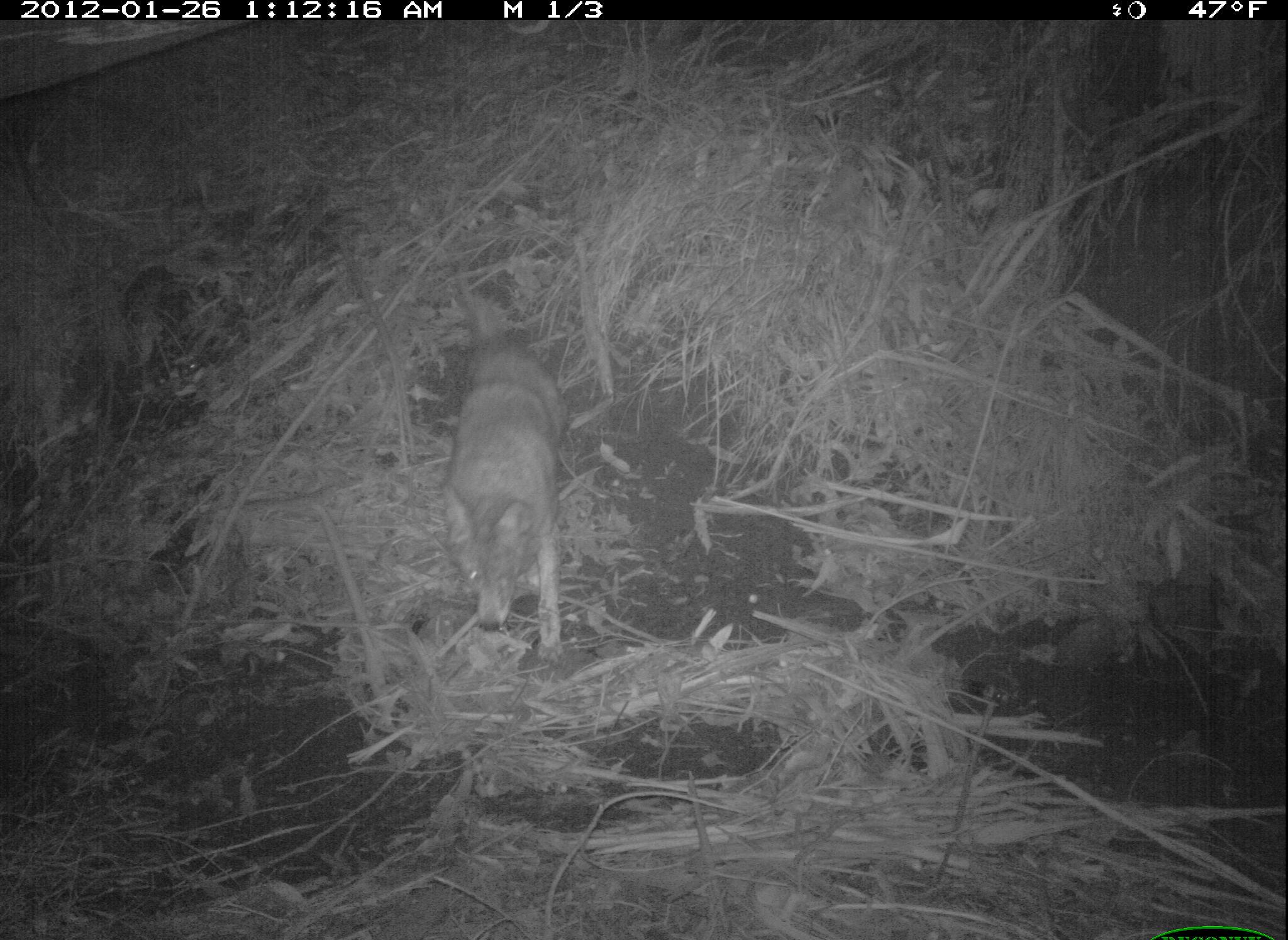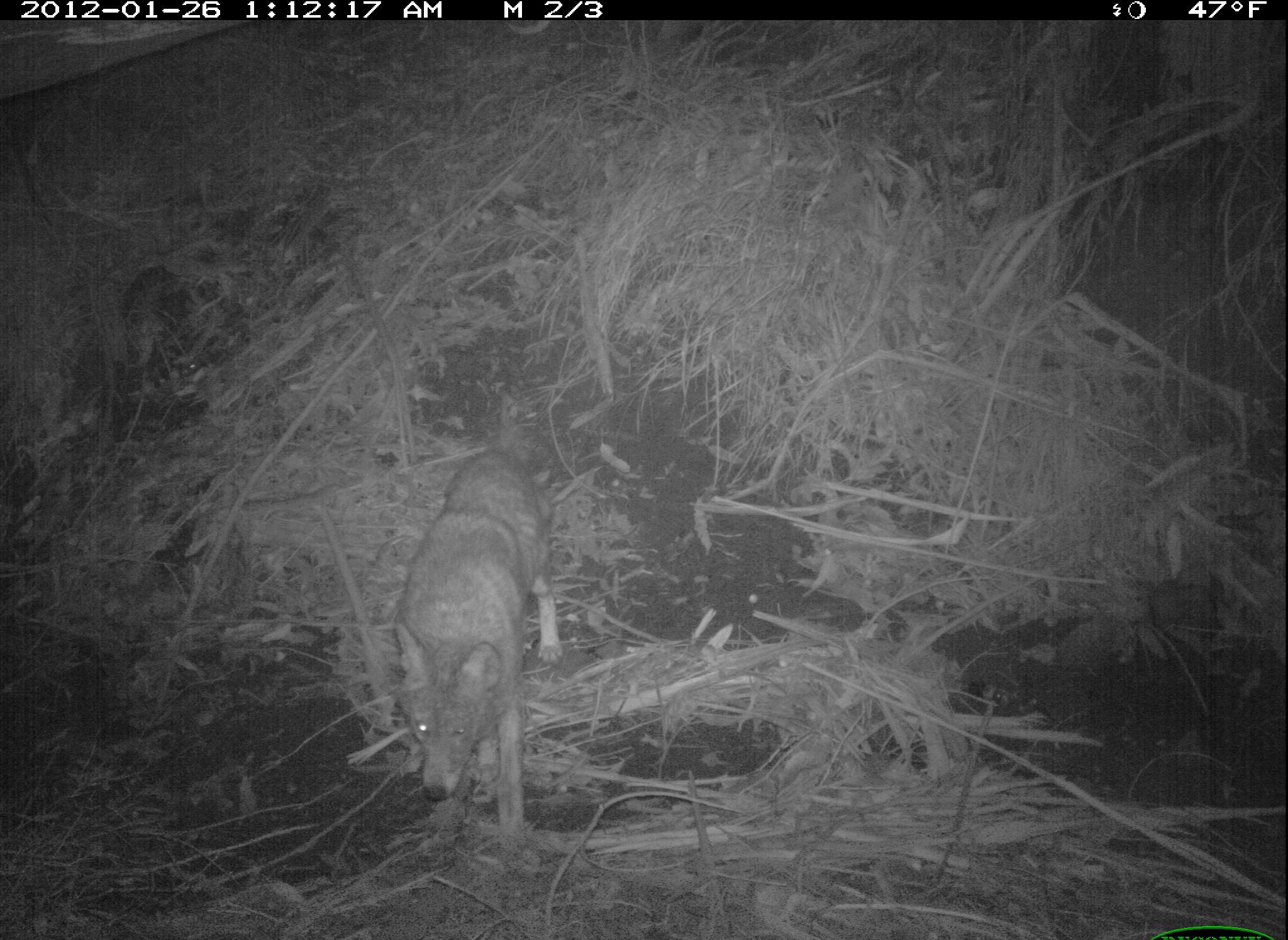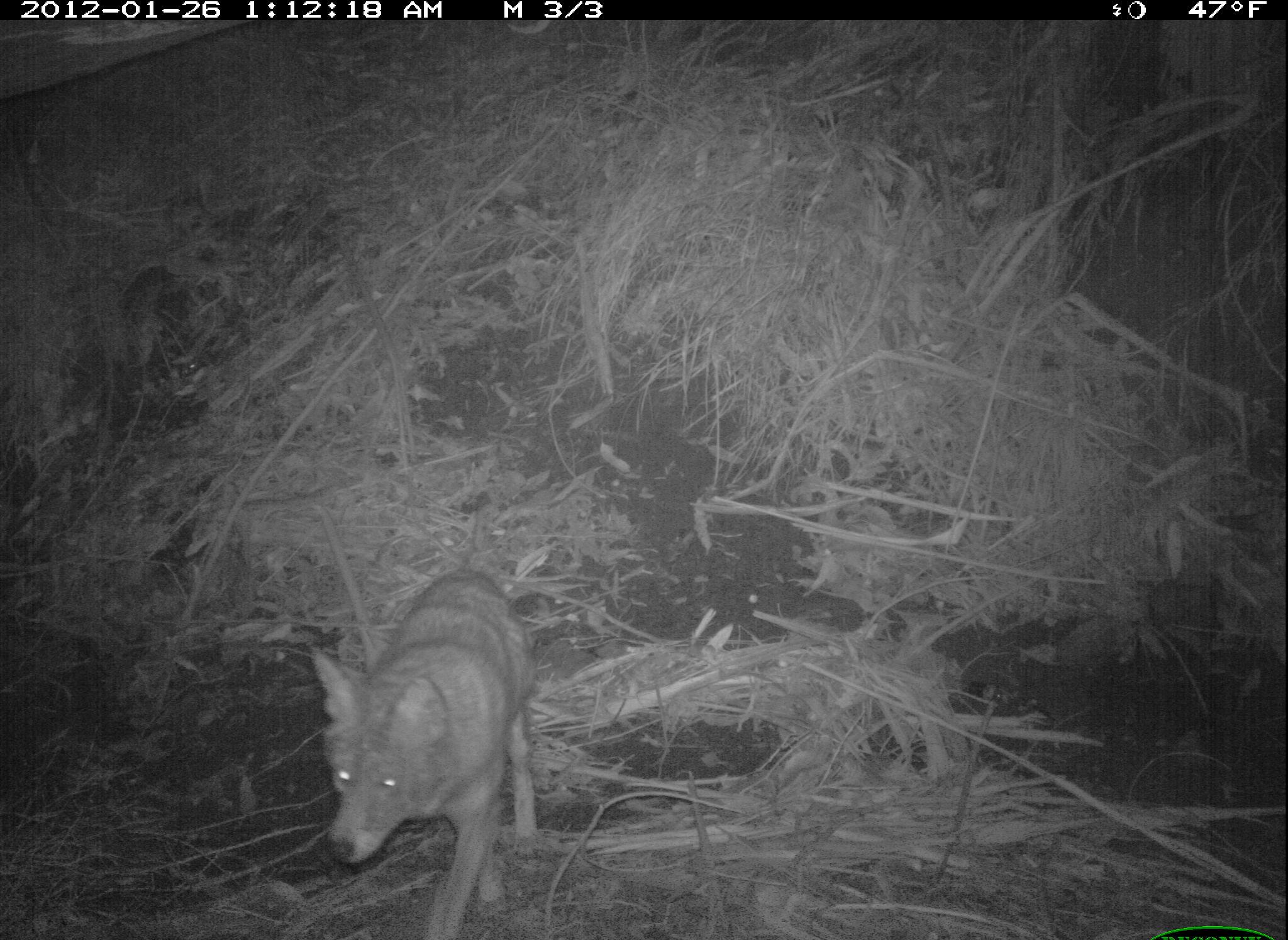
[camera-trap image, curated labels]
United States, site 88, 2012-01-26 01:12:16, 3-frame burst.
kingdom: Animalia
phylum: Chordata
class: Mammalia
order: Carnivora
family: Canidae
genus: Canis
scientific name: Canis latrans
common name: coyote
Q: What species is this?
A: Coyote (Canis latrans).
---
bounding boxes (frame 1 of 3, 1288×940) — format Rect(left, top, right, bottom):
coyote: Rect(430, 309, 588, 667)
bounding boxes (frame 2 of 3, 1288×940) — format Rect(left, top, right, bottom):
coyote: Rect(365, 438, 584, 862)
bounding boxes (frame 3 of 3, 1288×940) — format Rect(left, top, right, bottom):
coyote: Rect(298, 557, 551, 936)